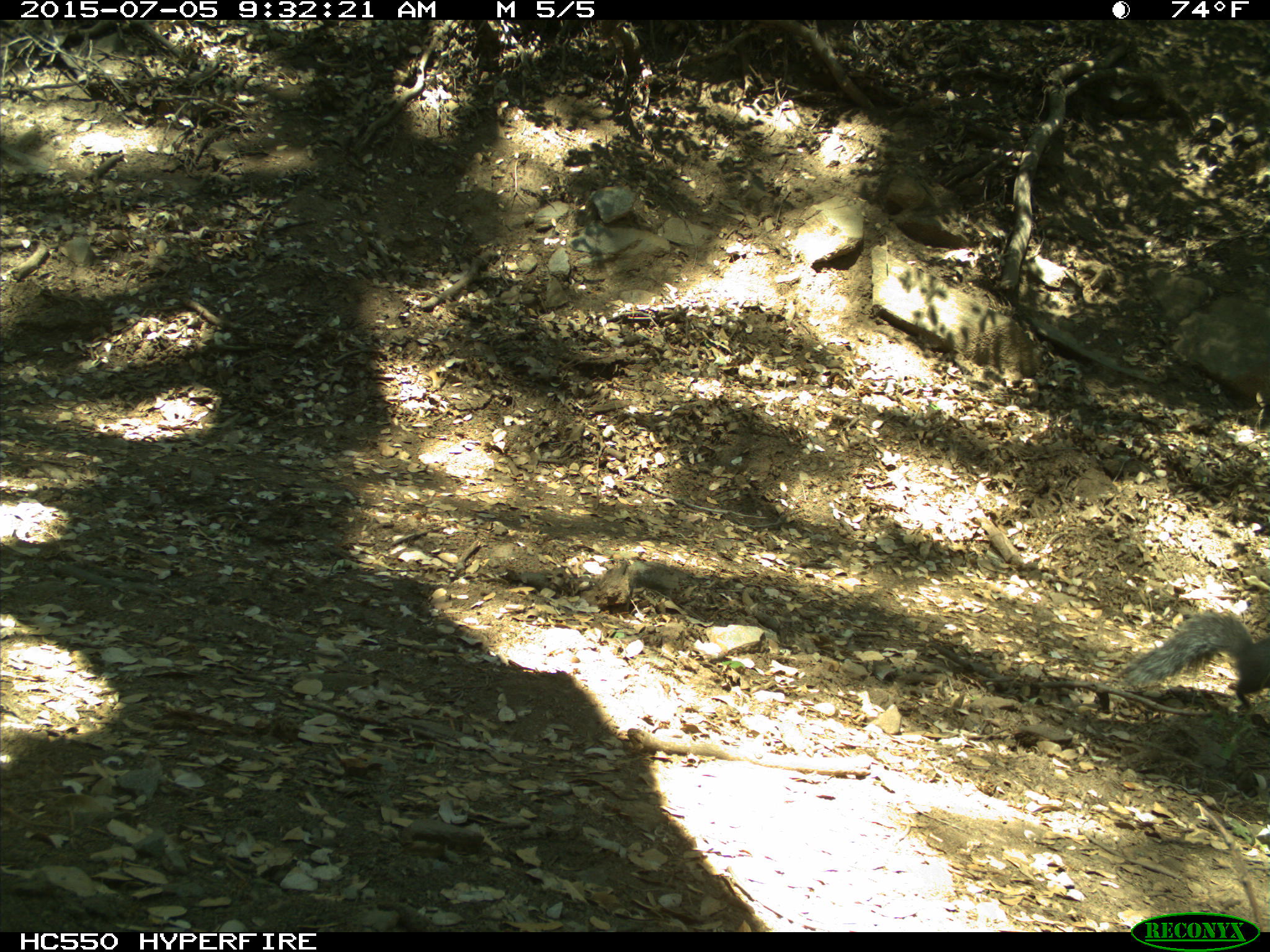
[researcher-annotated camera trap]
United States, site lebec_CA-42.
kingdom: Animalia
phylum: Chordata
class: Mammalia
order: Rodentia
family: Sciuridae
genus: Sciurus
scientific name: Sciurus carolinensis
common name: eastern gray squirrel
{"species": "Sciurus carolinensis (eastern gray squirrel)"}